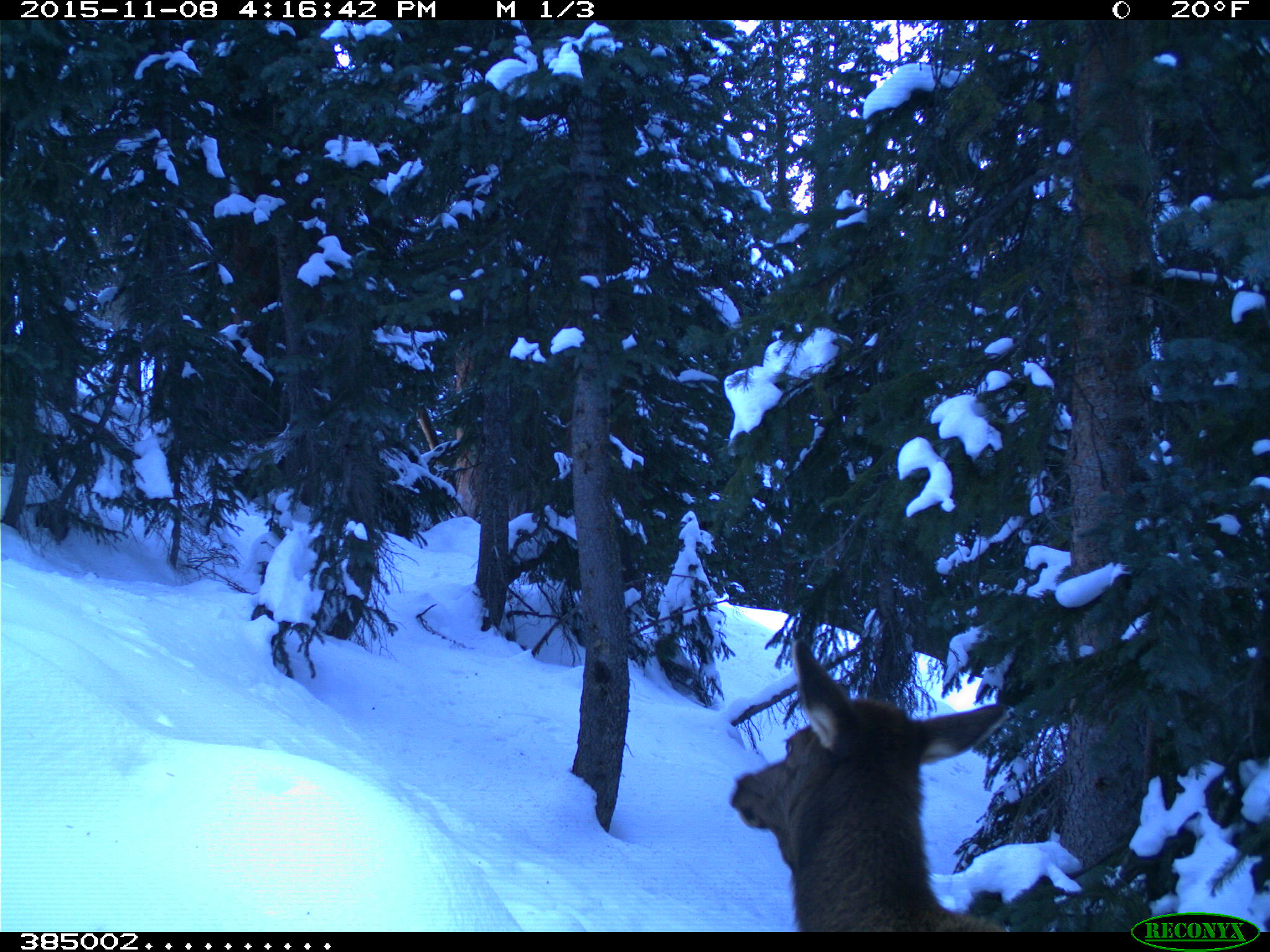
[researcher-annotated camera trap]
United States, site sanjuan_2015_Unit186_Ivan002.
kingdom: Animalia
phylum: Chordata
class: Mammalia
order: Artiodactyla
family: Cervidae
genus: Cervus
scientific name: Cervus elaphus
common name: red deer